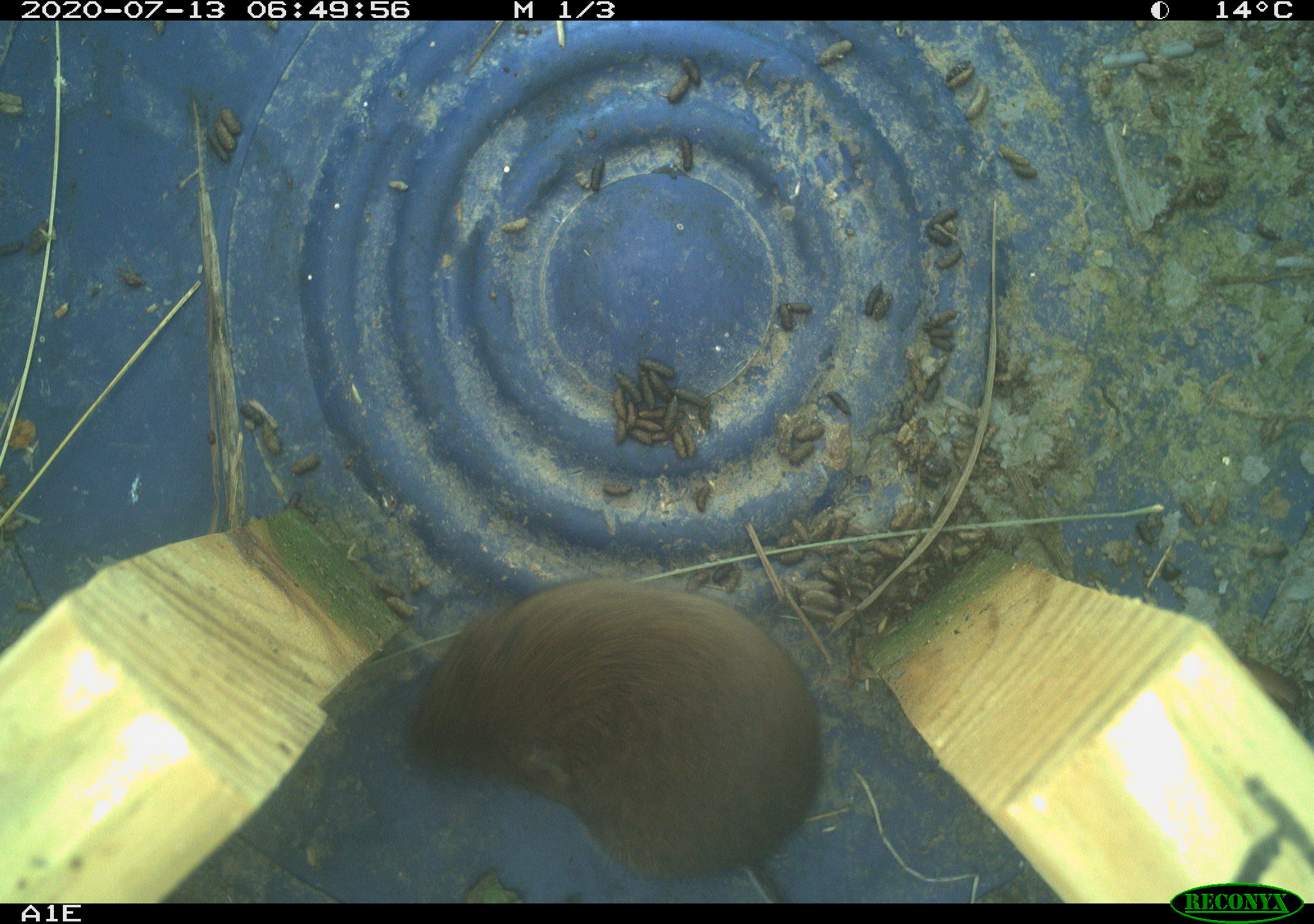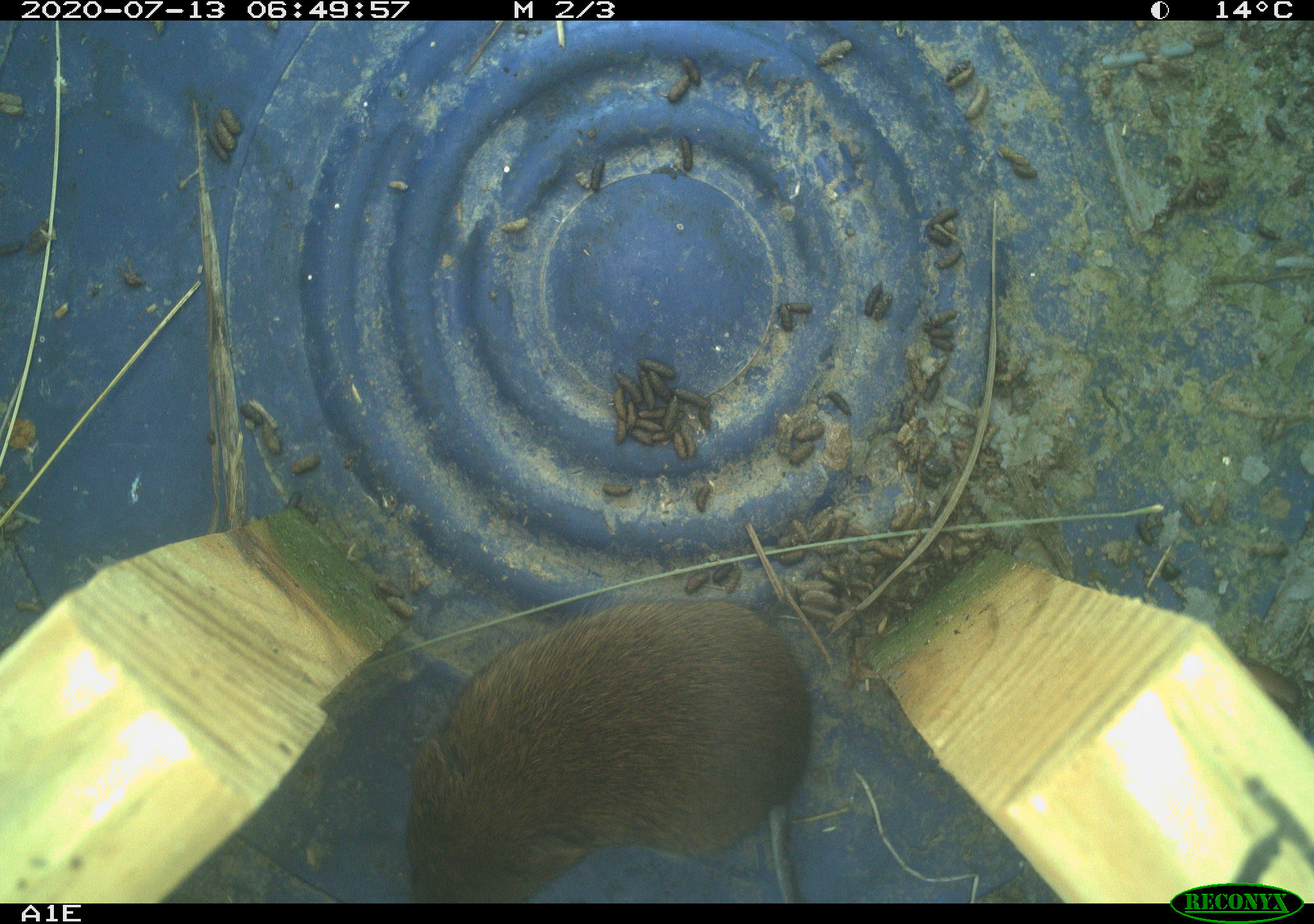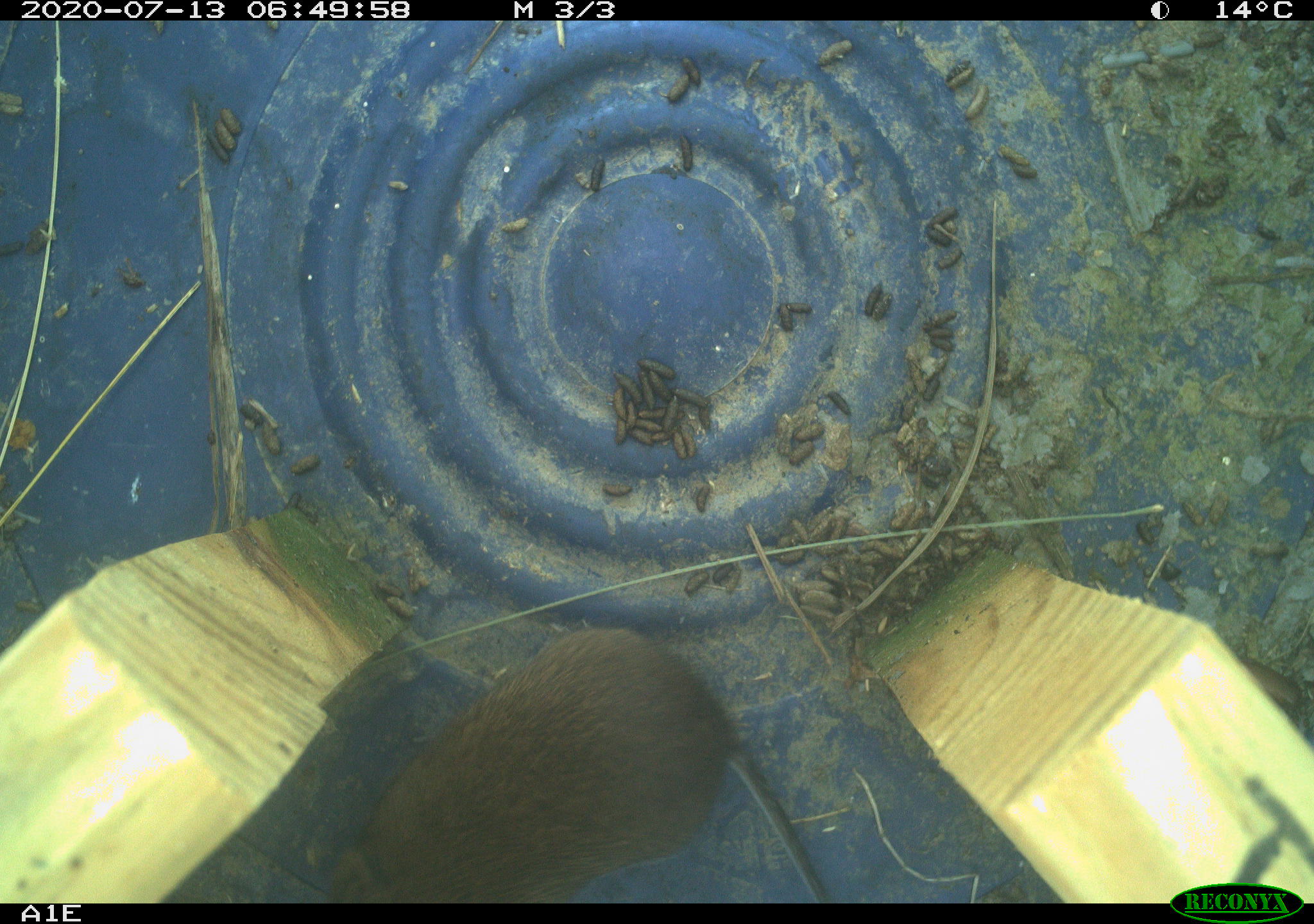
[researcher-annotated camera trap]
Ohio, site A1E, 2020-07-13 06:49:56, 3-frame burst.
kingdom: Animalia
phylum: Chordata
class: Mammalia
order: Rodentia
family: Cricetidae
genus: Microtus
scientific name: Microtus pennsylvanicus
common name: meadow vole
Meadow vole (Microtus pennsylvanicus).